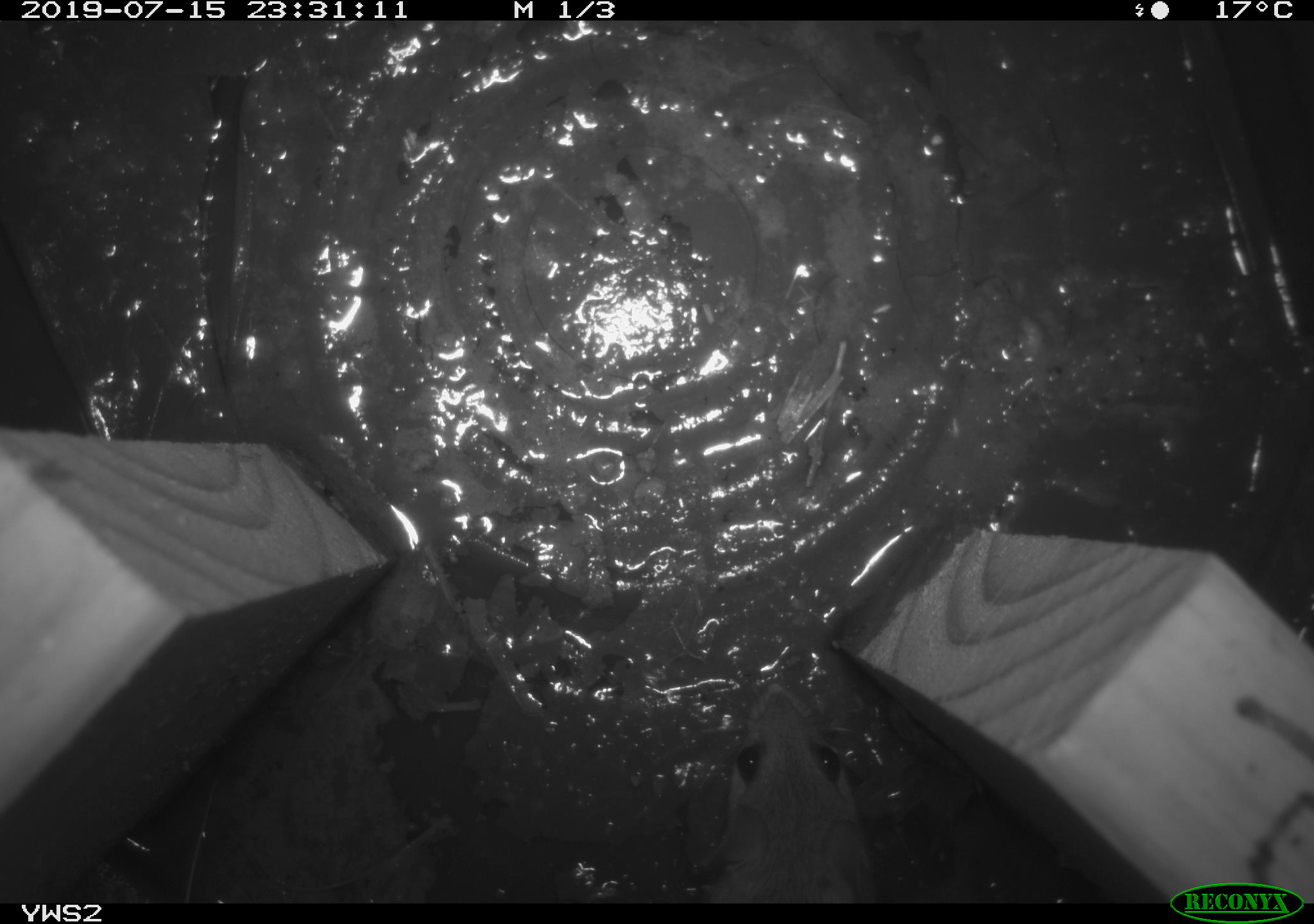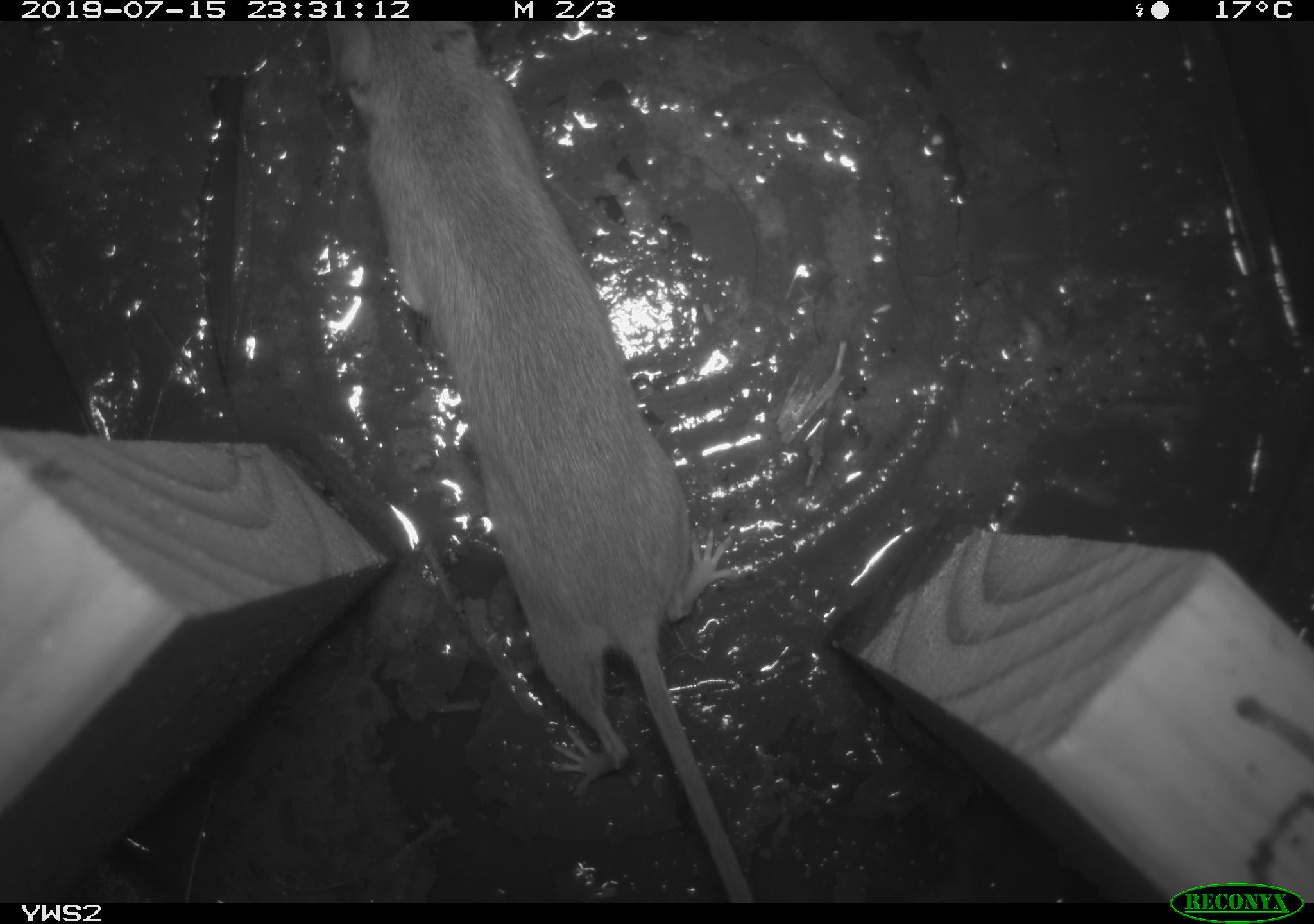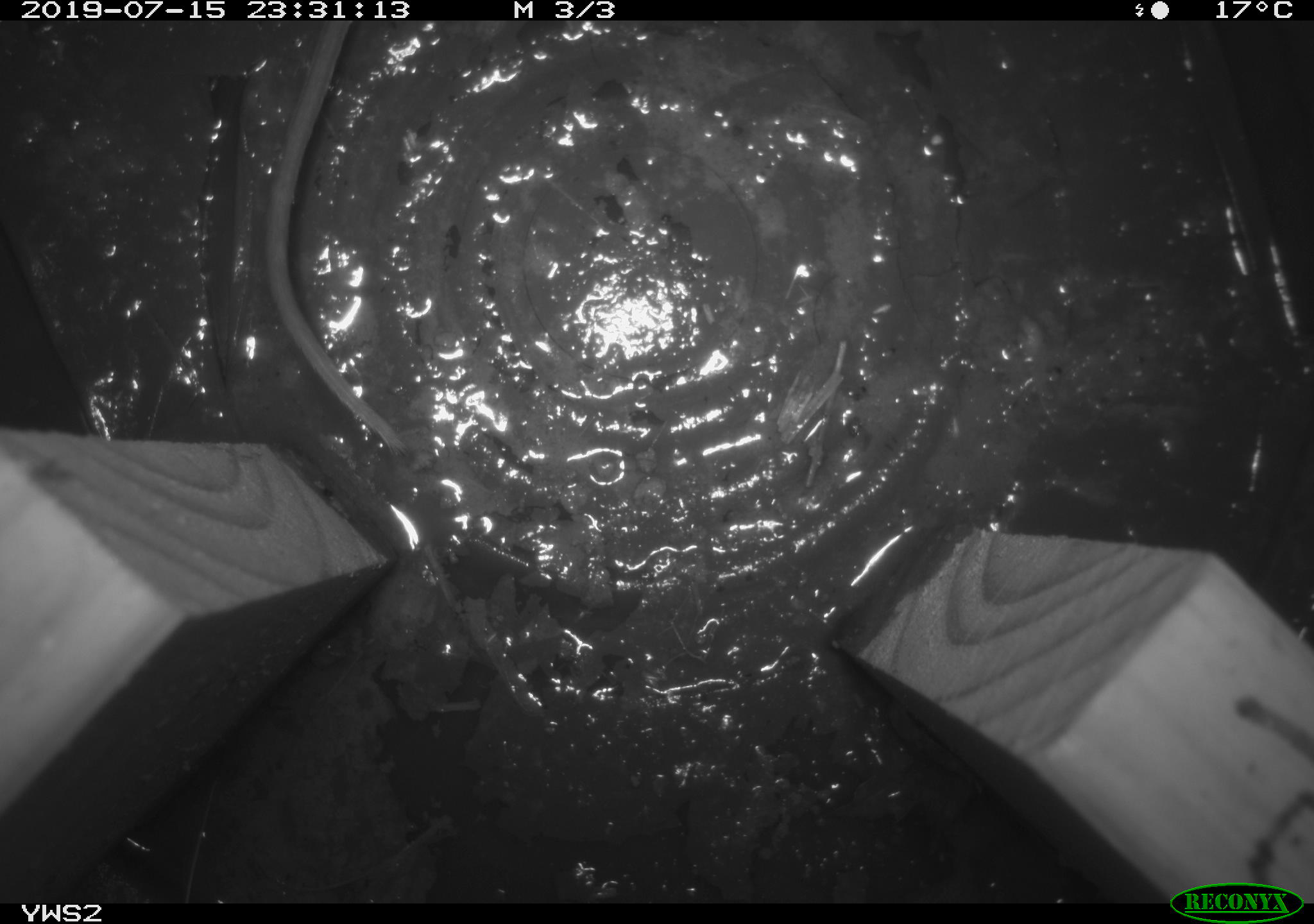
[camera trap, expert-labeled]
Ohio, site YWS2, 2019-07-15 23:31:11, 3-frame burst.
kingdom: Animalia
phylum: Chordata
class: Mammalia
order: Rodentia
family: Cricetidae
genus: Peromyscus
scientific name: Peromyscus leucopus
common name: white-footed mouse